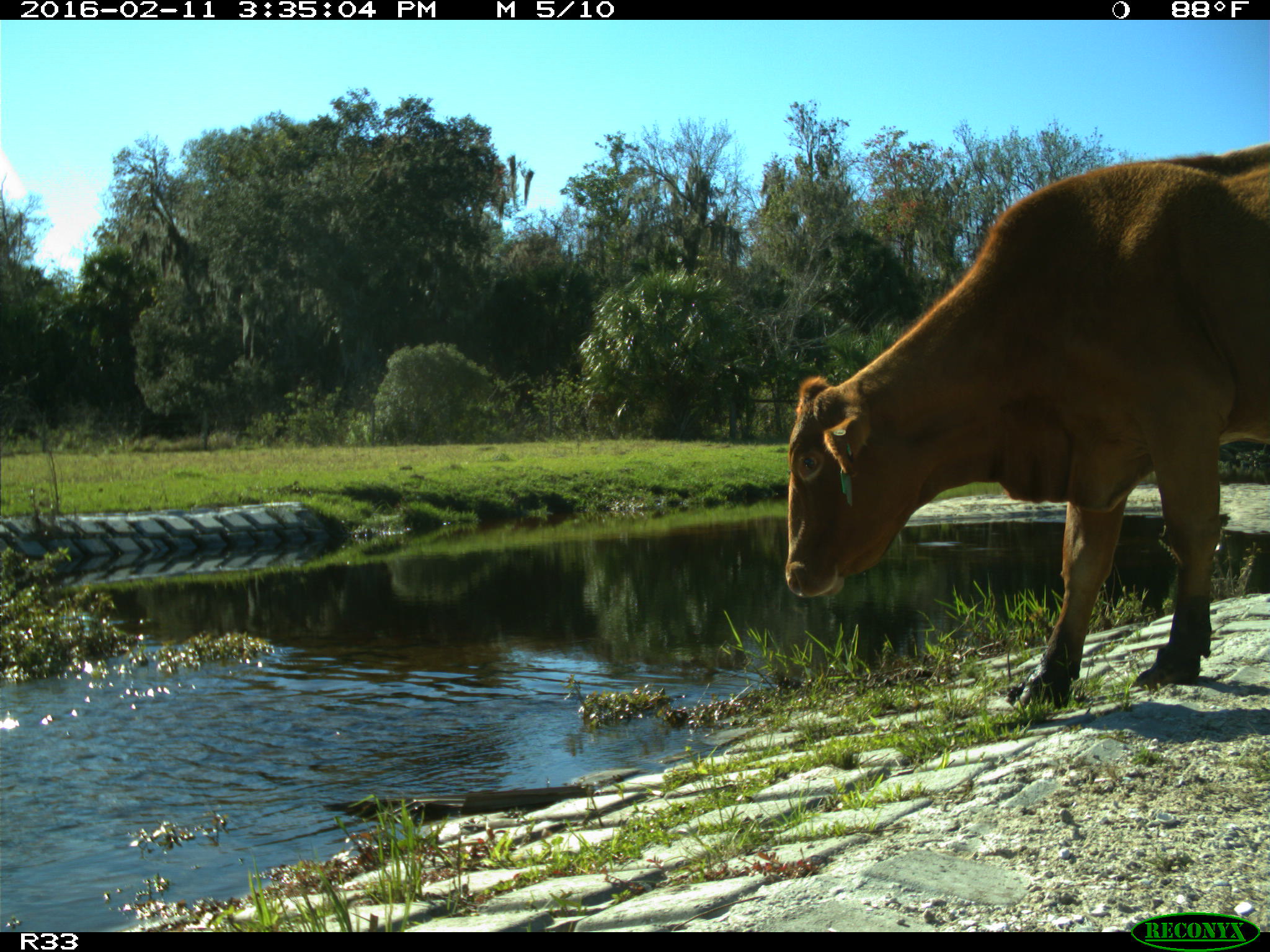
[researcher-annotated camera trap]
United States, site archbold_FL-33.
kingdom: Animalia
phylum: Chordata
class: Mammalia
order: Artiodactyla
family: Bovidae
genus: Bos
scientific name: Bos taurus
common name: domestic cow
Bos taurus (domestic cow).